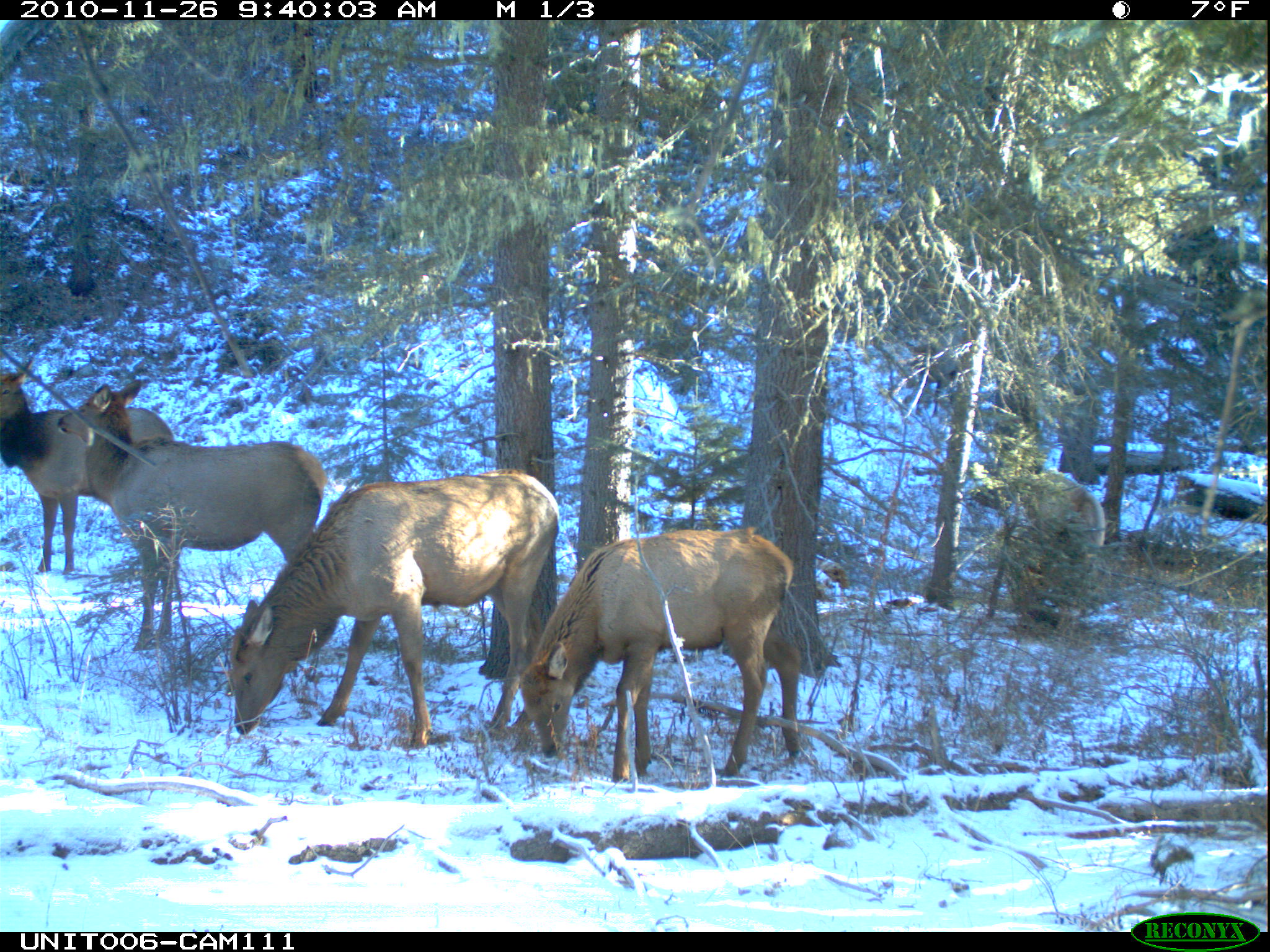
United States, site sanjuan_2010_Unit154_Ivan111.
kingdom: Animalia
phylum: Chordata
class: Mammalia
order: Artiodactyla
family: Cervidae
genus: Cervus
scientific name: Cervus elaphus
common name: red deer